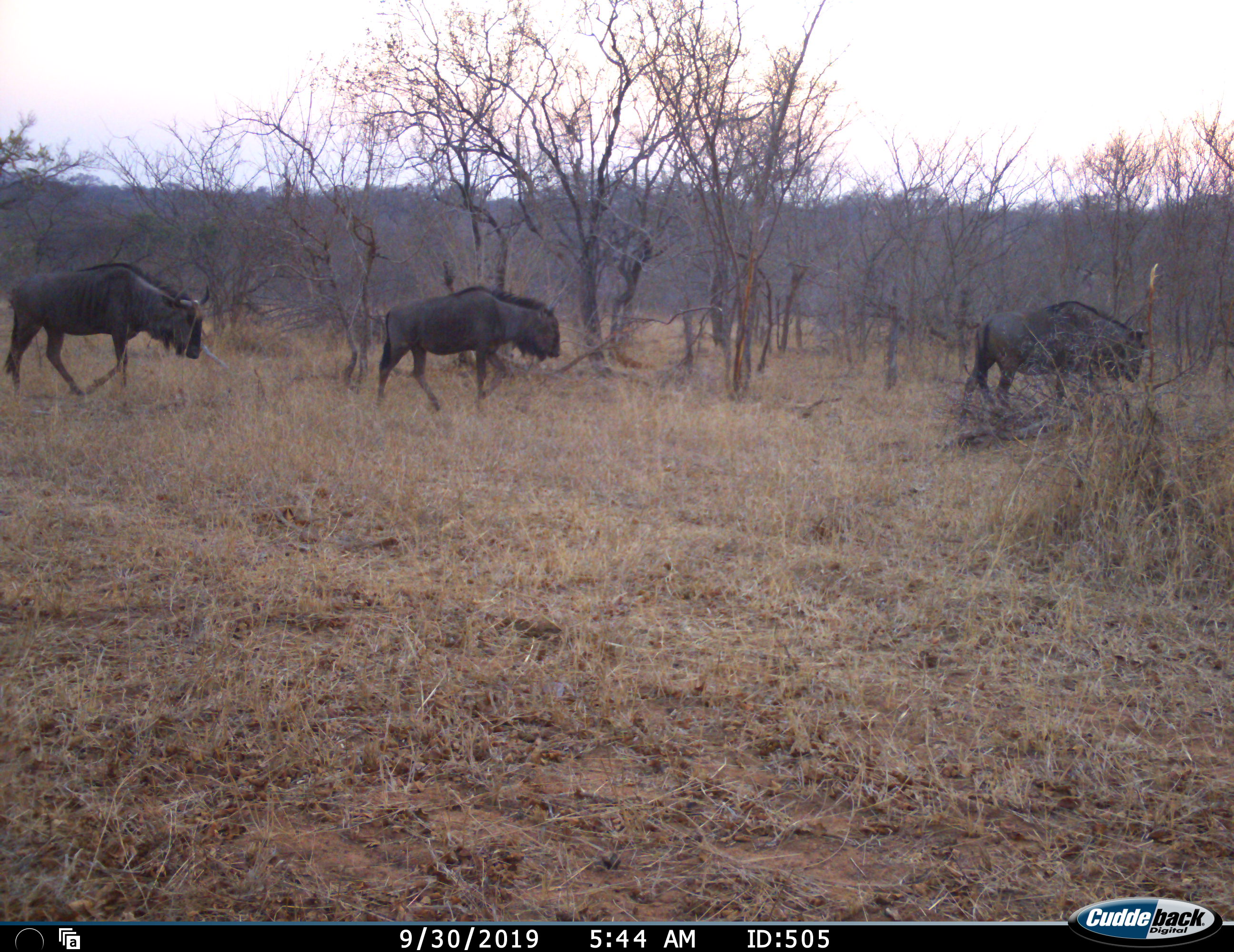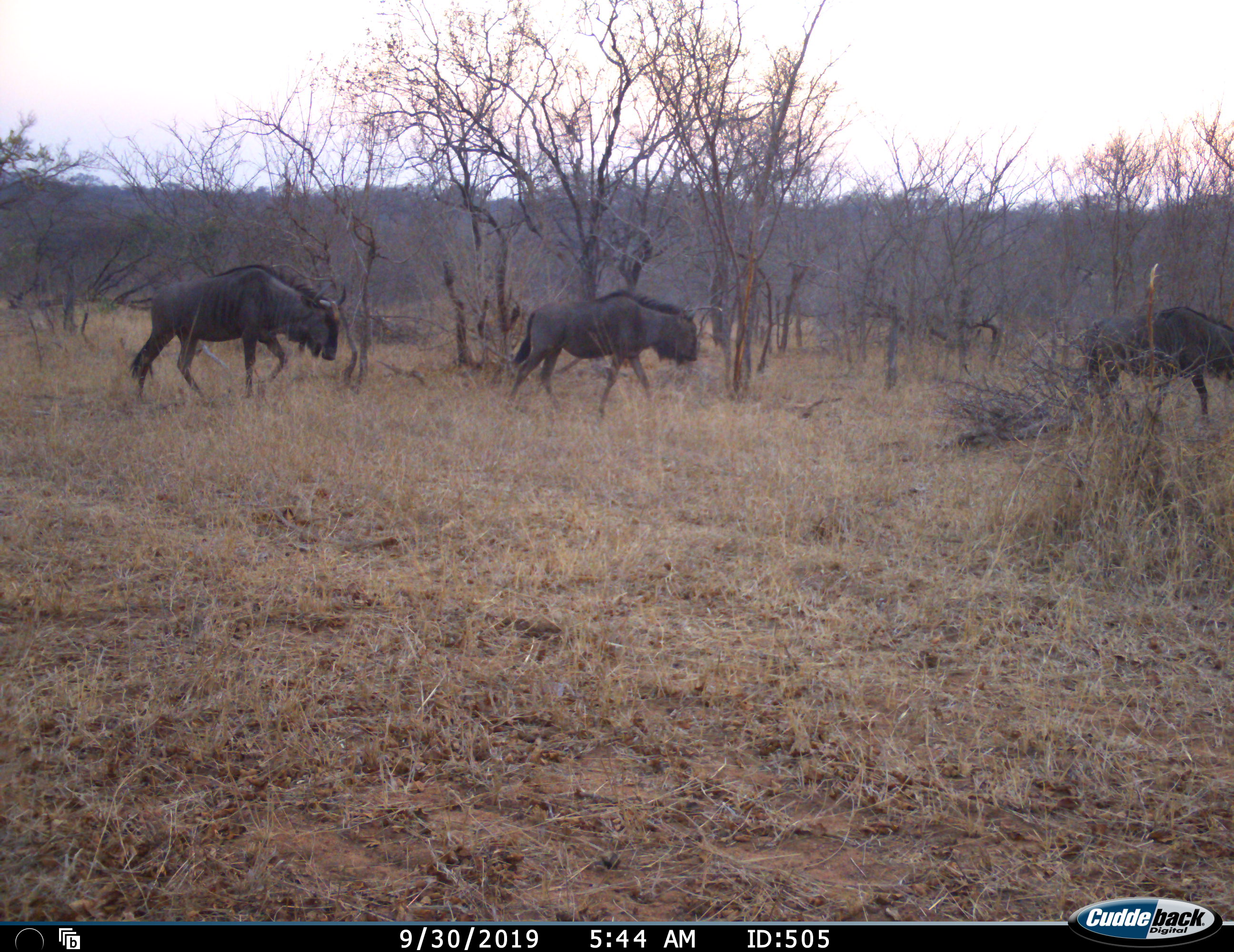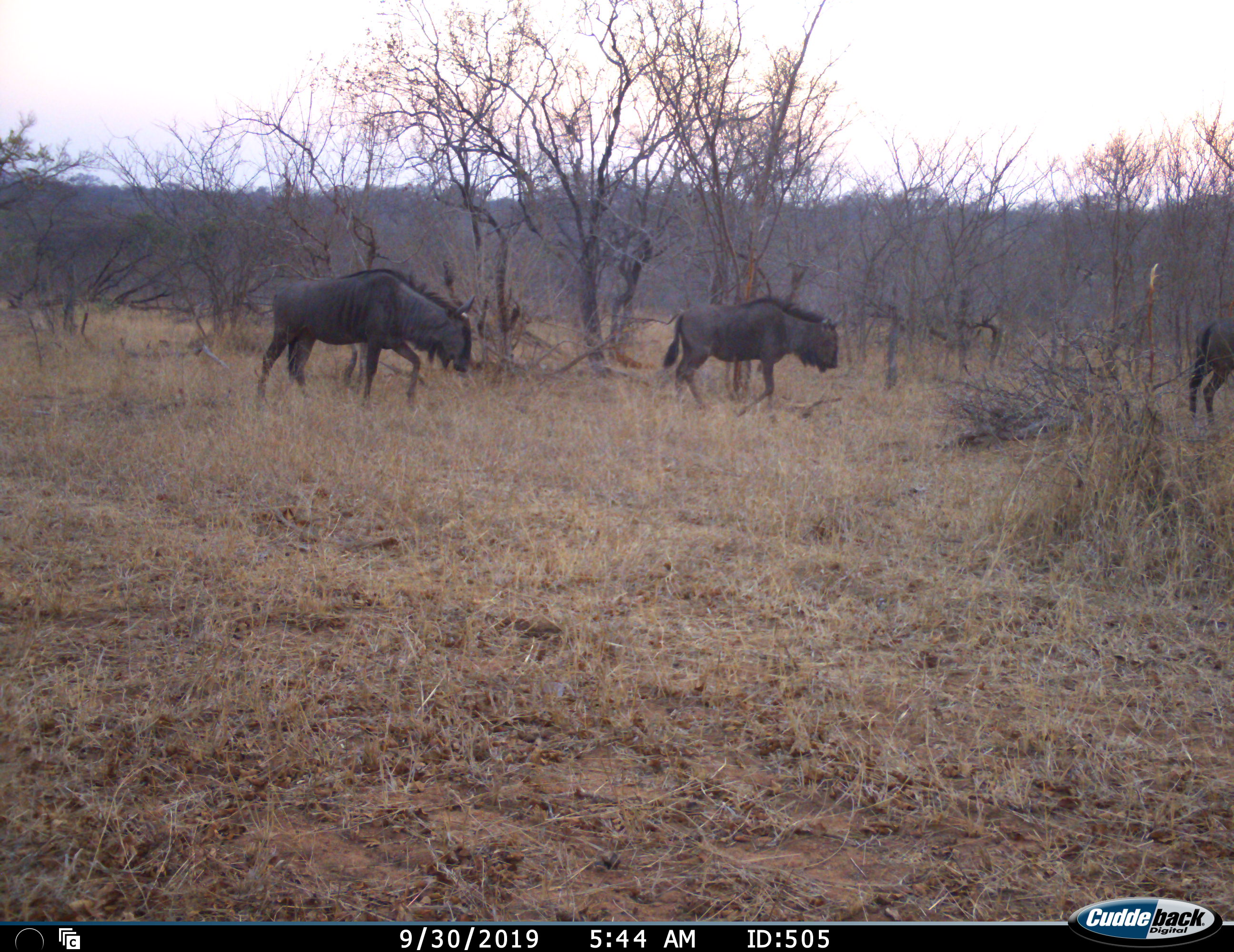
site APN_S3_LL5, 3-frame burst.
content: unidentified animal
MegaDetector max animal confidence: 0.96